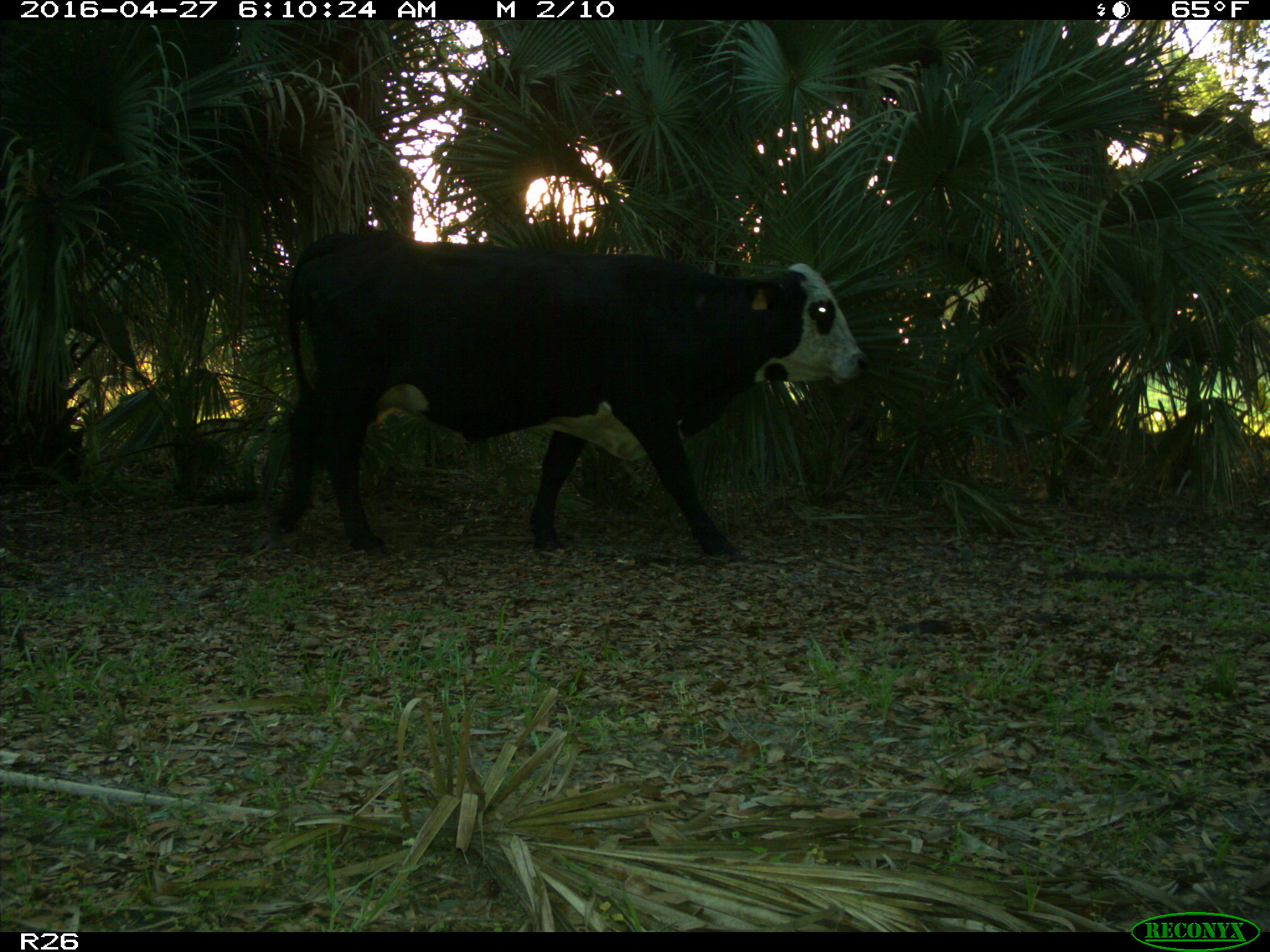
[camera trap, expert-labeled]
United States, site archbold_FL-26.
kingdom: Animalia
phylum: Chordata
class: Mammalia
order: Artiodactyla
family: Bovidae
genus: Bos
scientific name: Bos taurus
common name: domestic cow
Bos taurus (domestic cow).